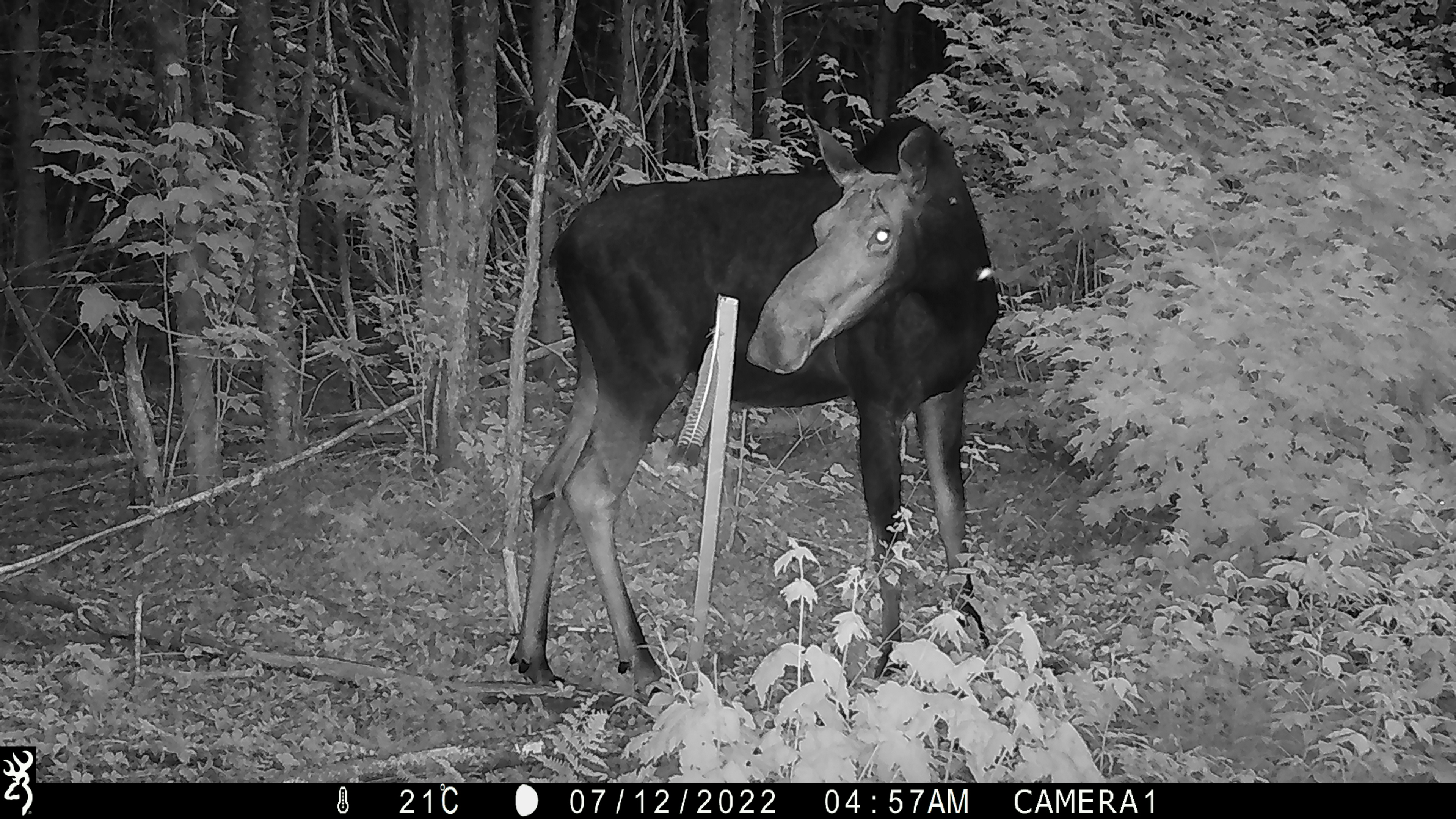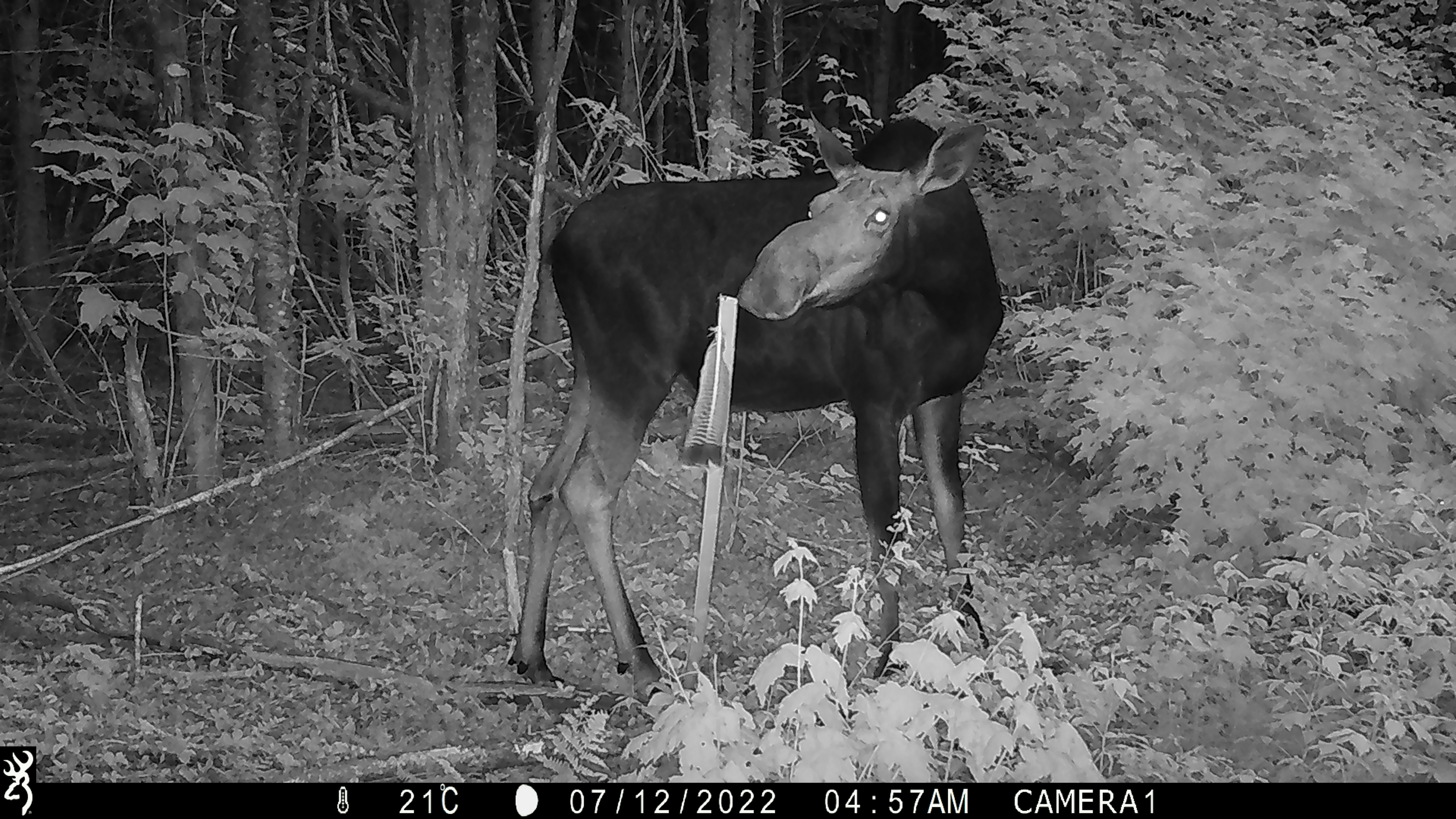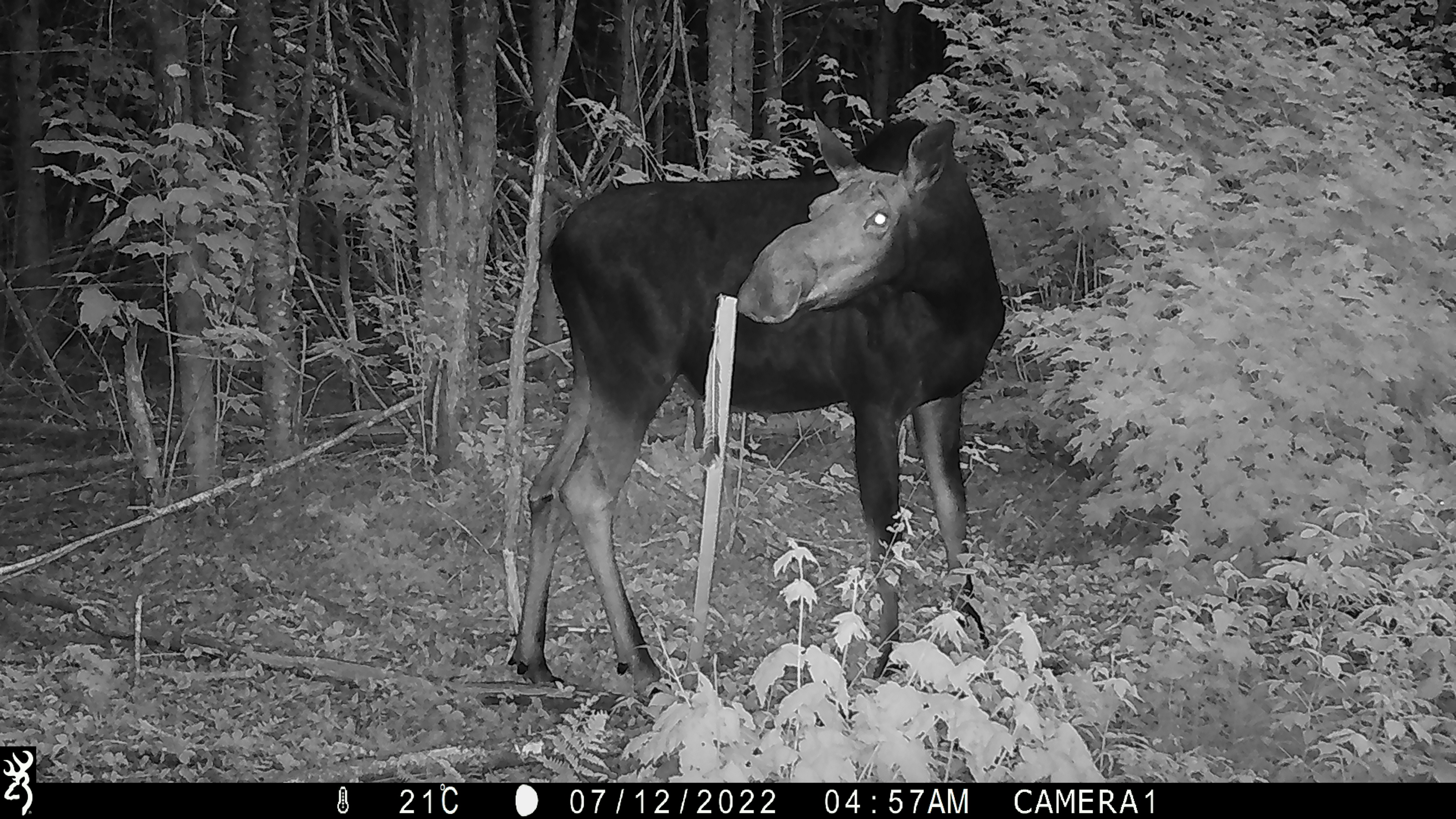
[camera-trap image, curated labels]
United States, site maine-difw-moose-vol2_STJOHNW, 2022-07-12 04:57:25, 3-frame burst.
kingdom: Animalia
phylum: Chordata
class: Mammalia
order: Artiodactyla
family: Cervidae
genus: Alces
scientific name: Alces alces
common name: moose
Moose (Alces alces).